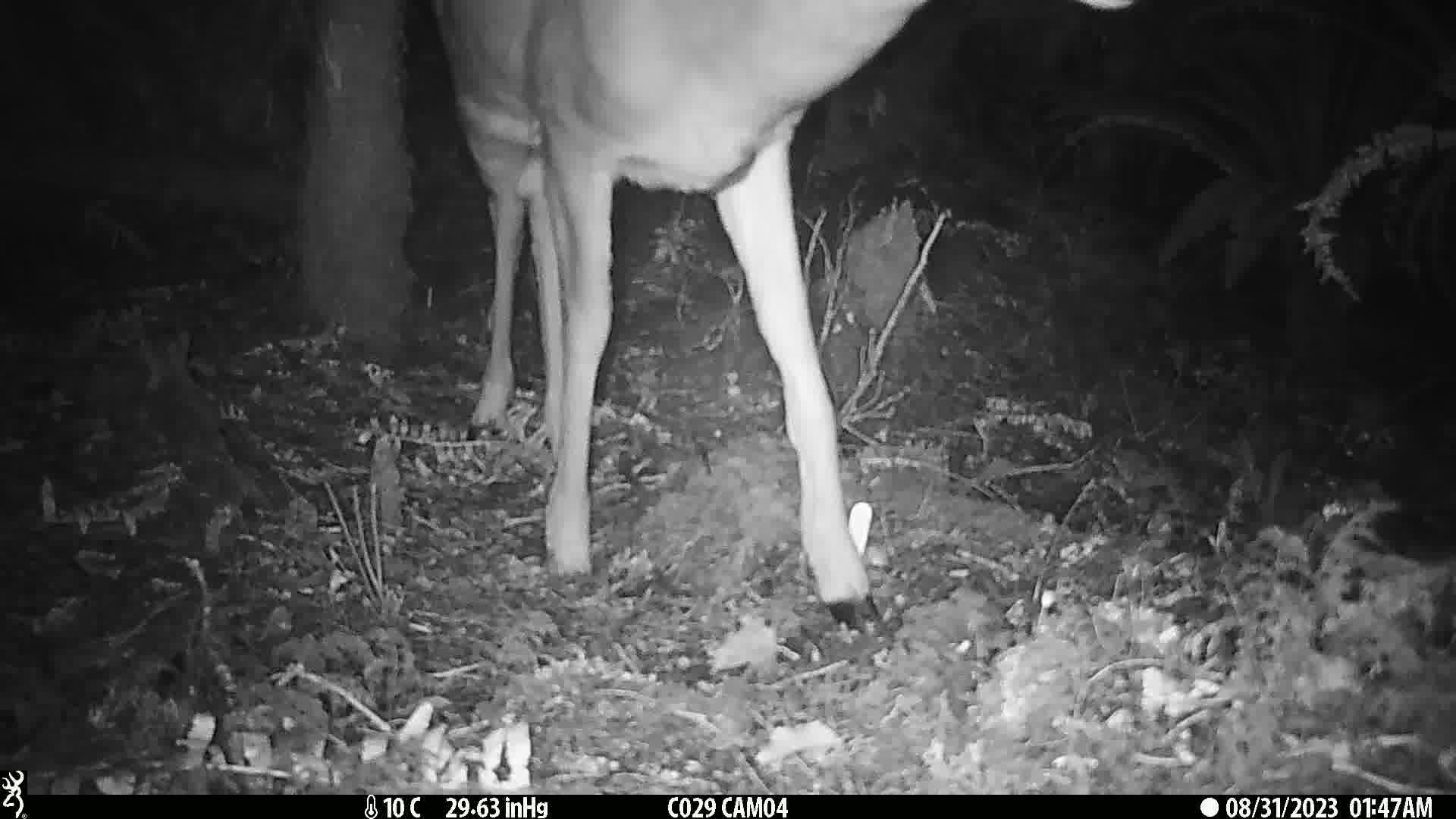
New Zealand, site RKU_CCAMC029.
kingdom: Animalia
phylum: Chordata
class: Mammalia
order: Artiodactyla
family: Cervidae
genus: Odocoileus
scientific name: Odocoileus virginianus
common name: white-tailed deer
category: white tailed deer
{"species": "white tailed deer (white-tailed deer) (Odocoileus virginianus)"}